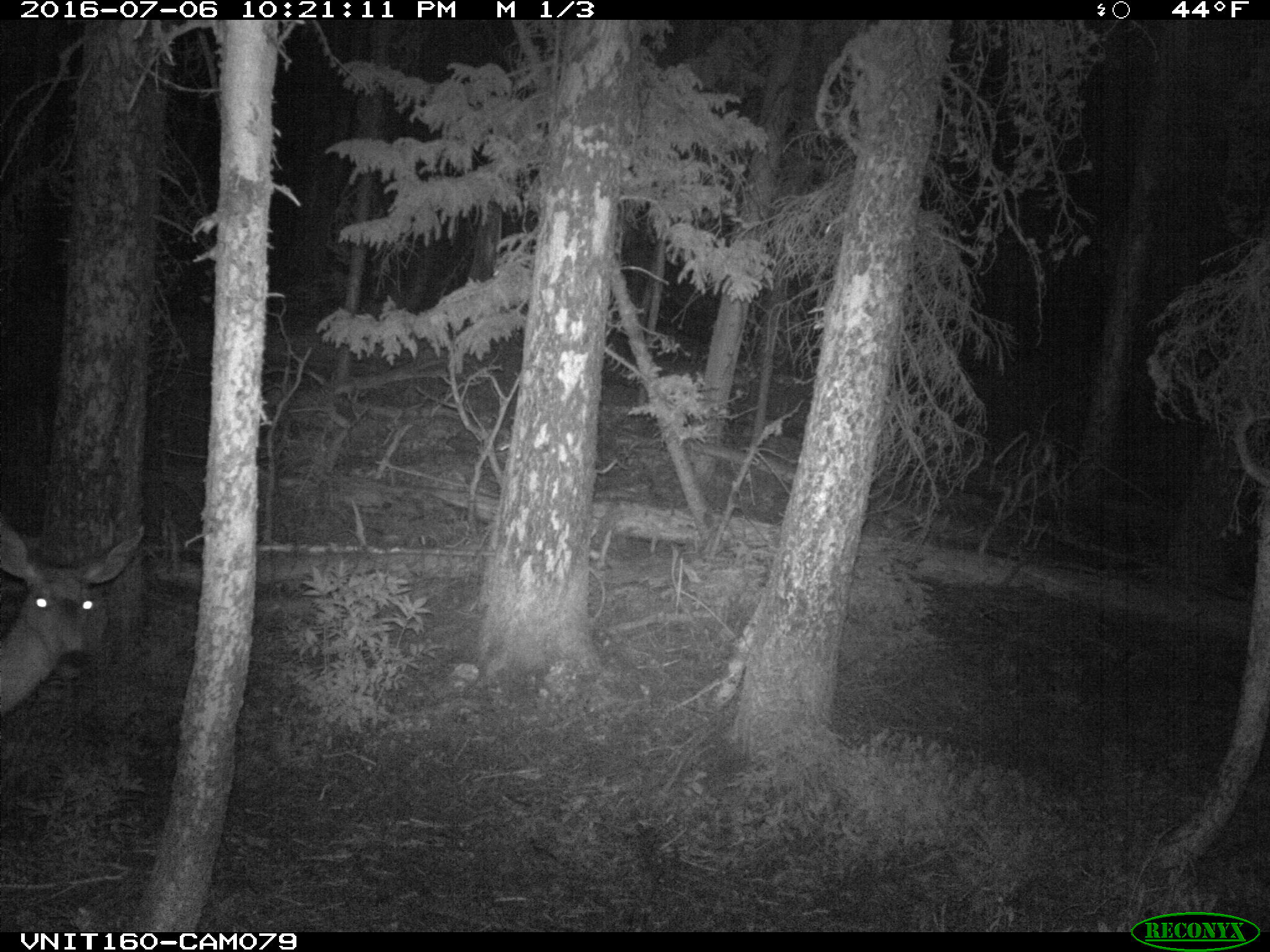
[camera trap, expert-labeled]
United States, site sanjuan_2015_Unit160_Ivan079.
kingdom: Animalia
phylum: Chordata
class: Mammalia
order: Artiodactyla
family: Cervidae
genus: Odocoileus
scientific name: Odocoileus hemionus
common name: mule deer